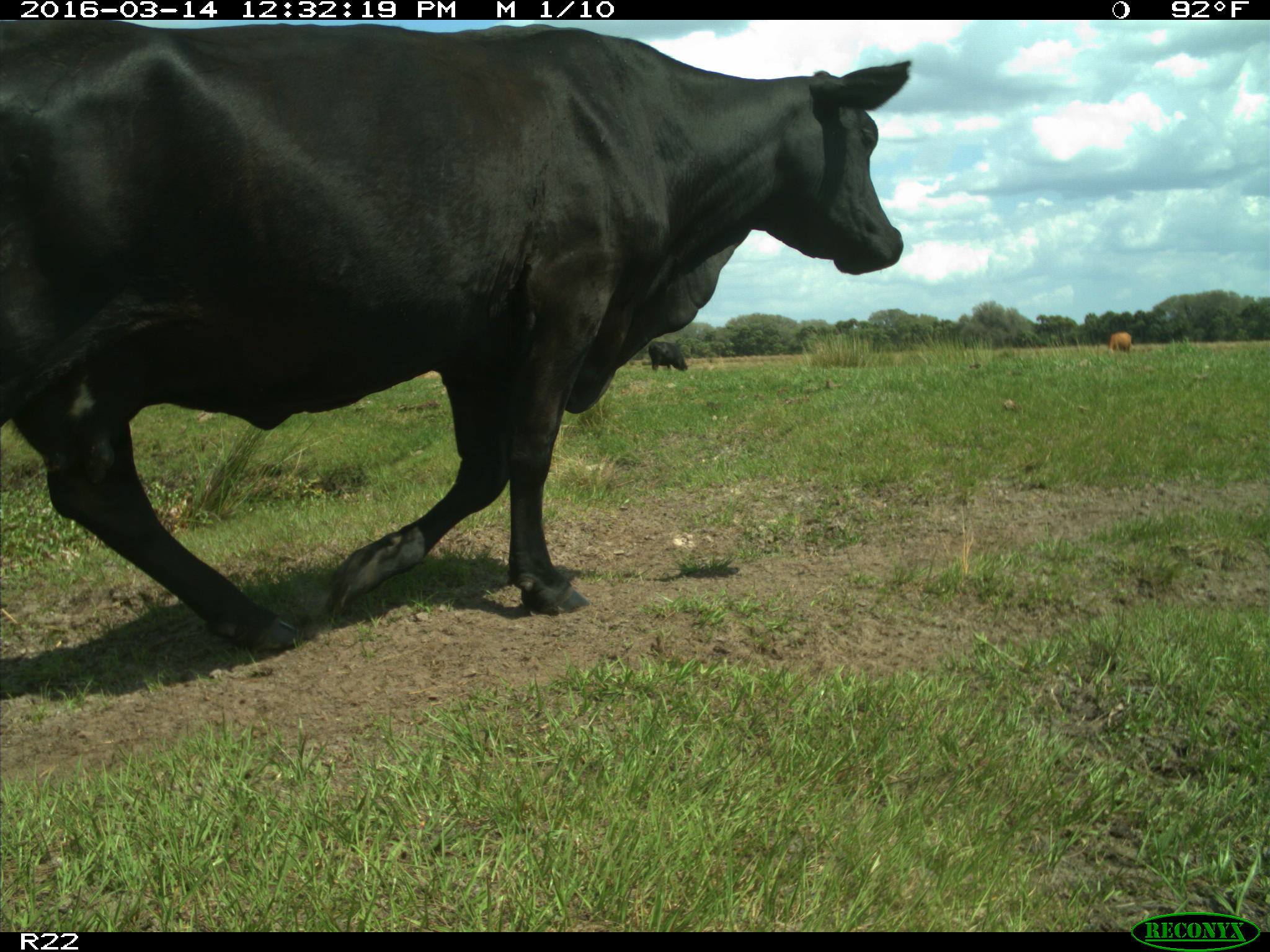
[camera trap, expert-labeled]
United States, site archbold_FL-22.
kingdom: Animalia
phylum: Chordata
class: Mammalia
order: Artiodactyla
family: Bovidae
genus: Bos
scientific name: Bos taurus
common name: domestic cow